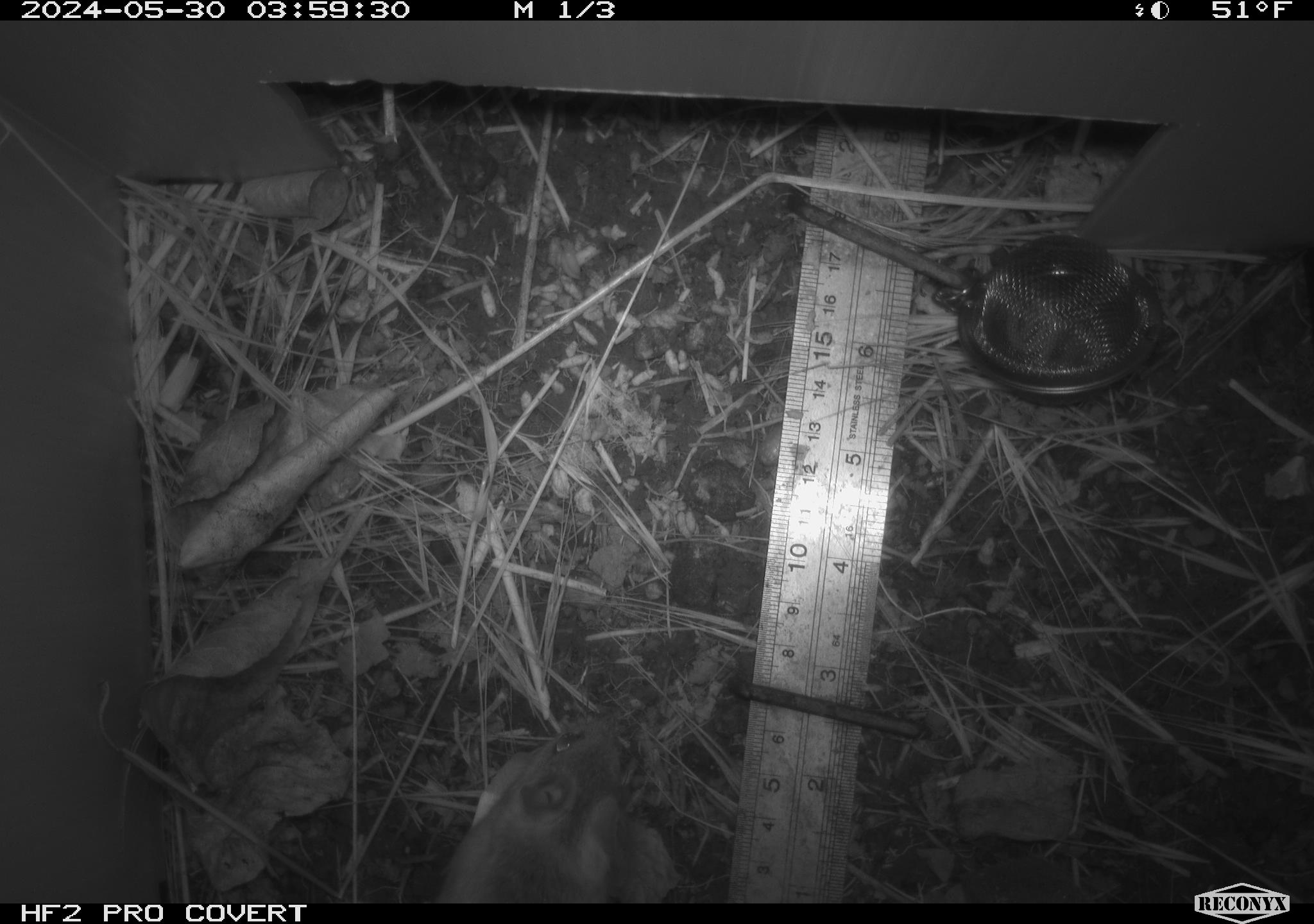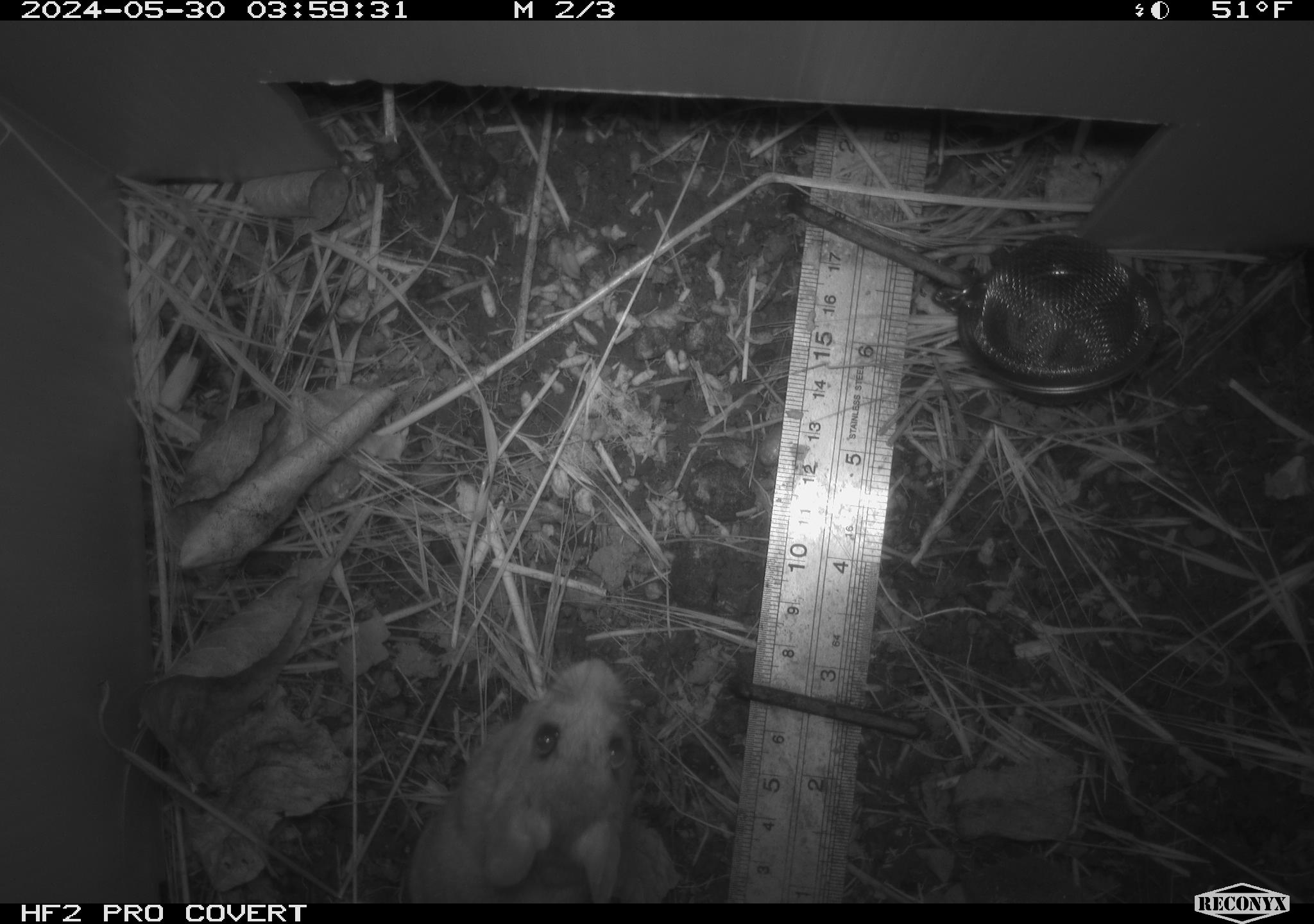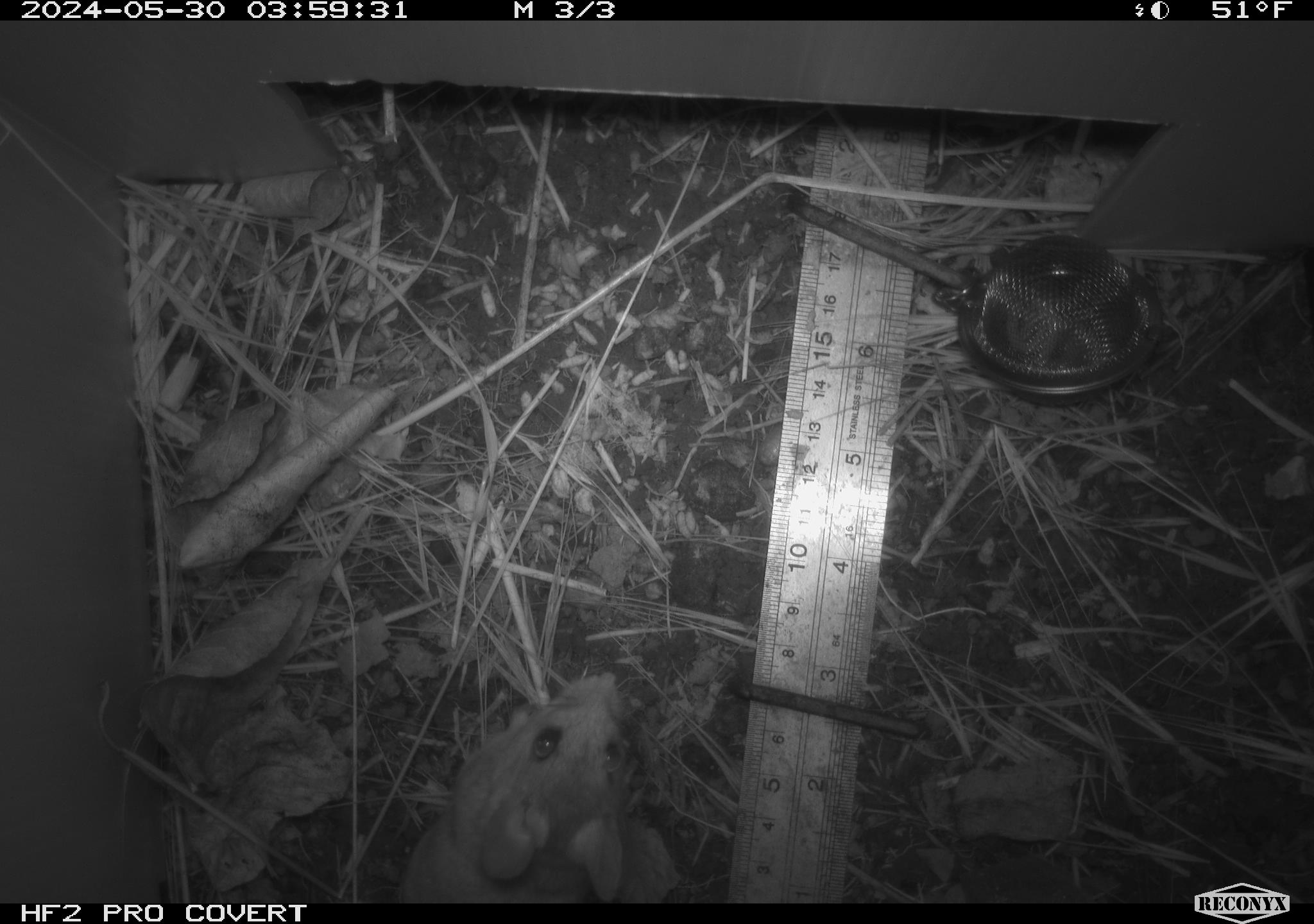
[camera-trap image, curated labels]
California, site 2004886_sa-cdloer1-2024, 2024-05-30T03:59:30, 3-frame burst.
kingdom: Animalia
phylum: Chordata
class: Mammalia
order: Rodentia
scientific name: Rodentia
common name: mouse species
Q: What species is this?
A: Mouse species (Rodentia).